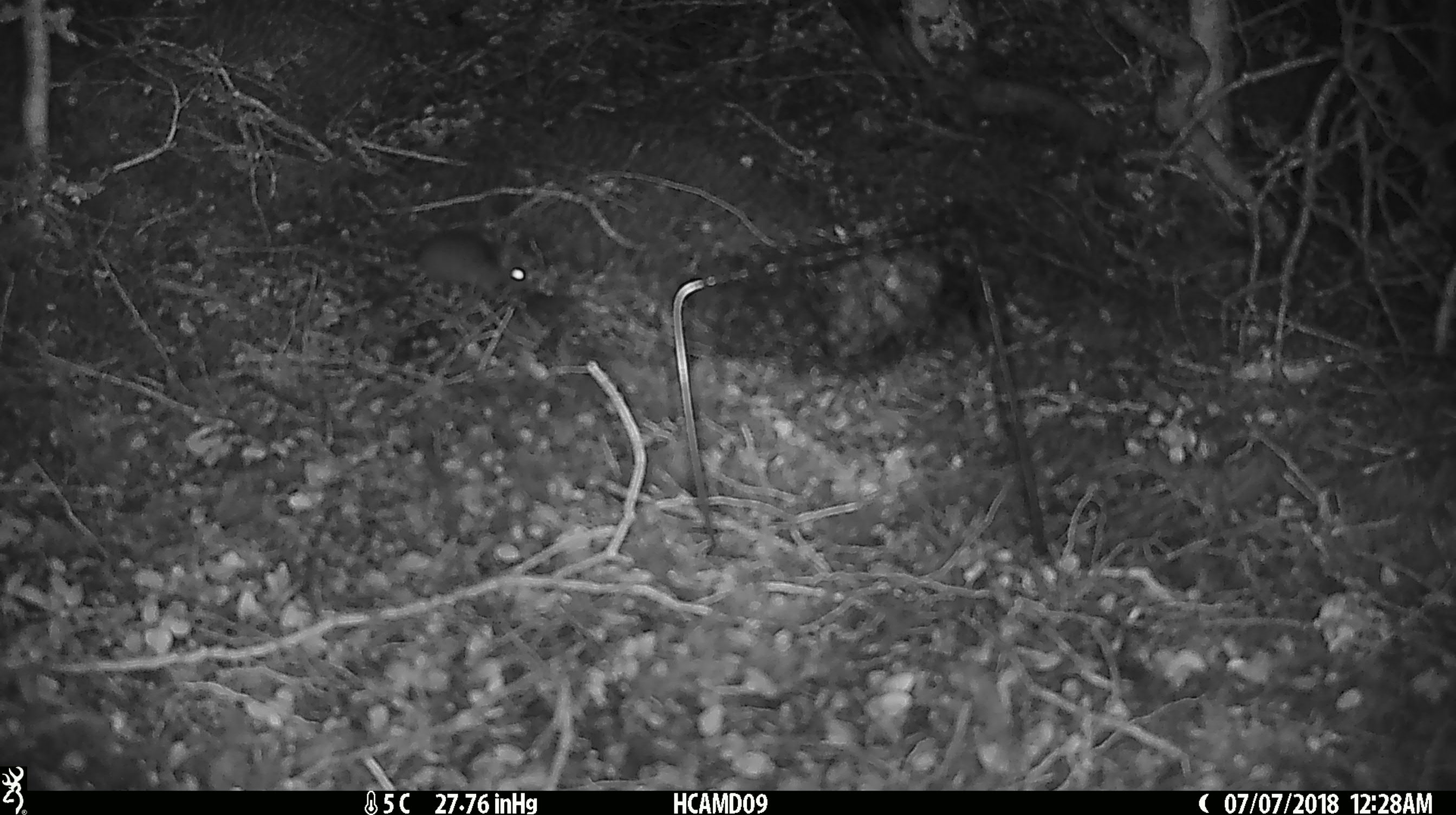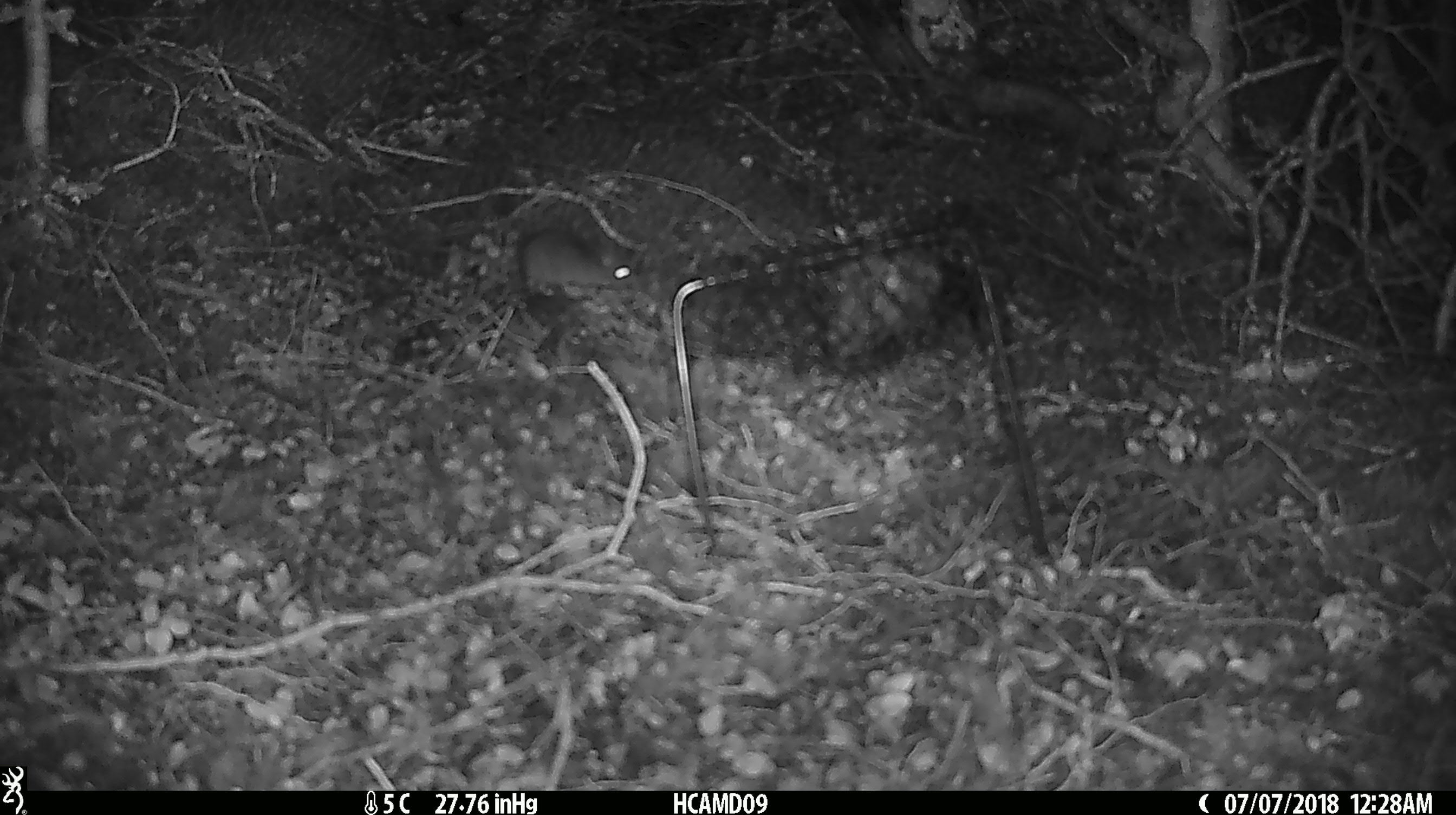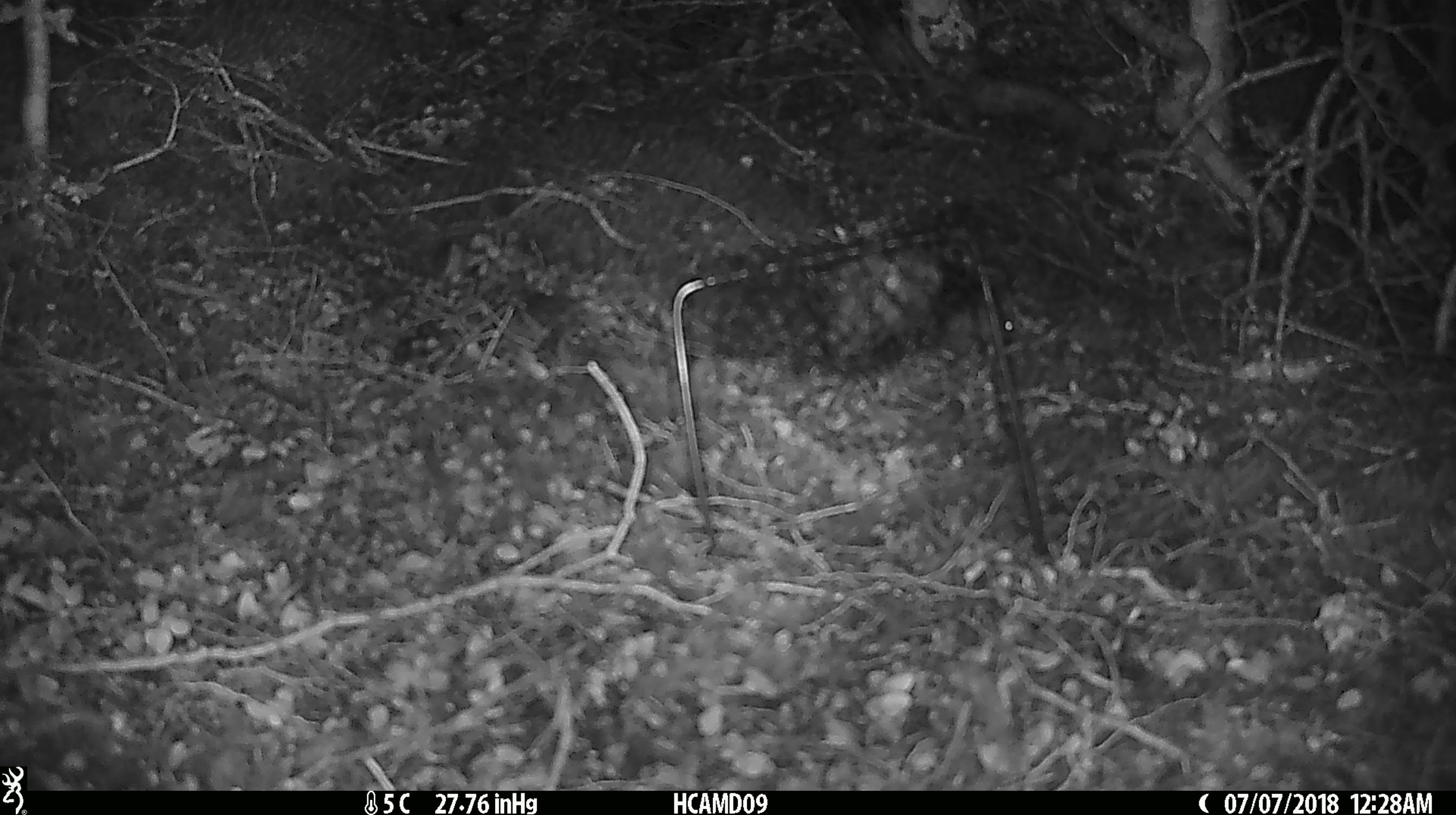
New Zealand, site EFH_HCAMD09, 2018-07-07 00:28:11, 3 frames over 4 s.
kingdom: Animalia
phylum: Chordata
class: Mammalia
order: Rodentia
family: Muridae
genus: Mus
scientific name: Mus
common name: mouse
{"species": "mouse (Mus)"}